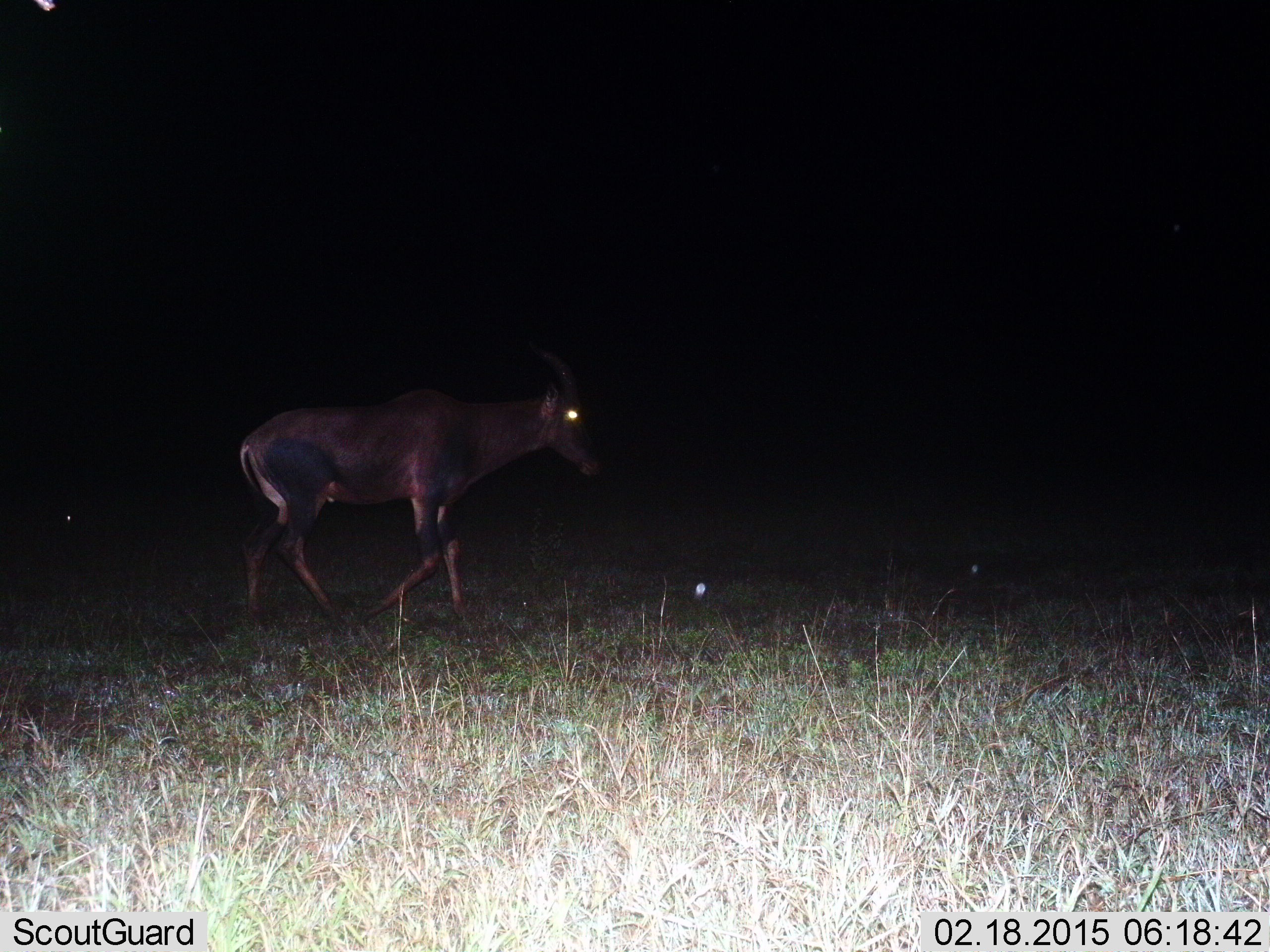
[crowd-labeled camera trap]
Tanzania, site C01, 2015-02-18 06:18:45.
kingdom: Animalia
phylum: Chordata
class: Mammalia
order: Artiodactyla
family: Bovidae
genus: Damaliscus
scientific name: Damaliscus lunatus jimela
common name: topi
Topi (Damaliscus lunatus jimela), count 1. Behavior (volunteer vote fractions): standing 9%, resting 0%, moving 100%, interacting 0%. Young present (vote fraction): 0%. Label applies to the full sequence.